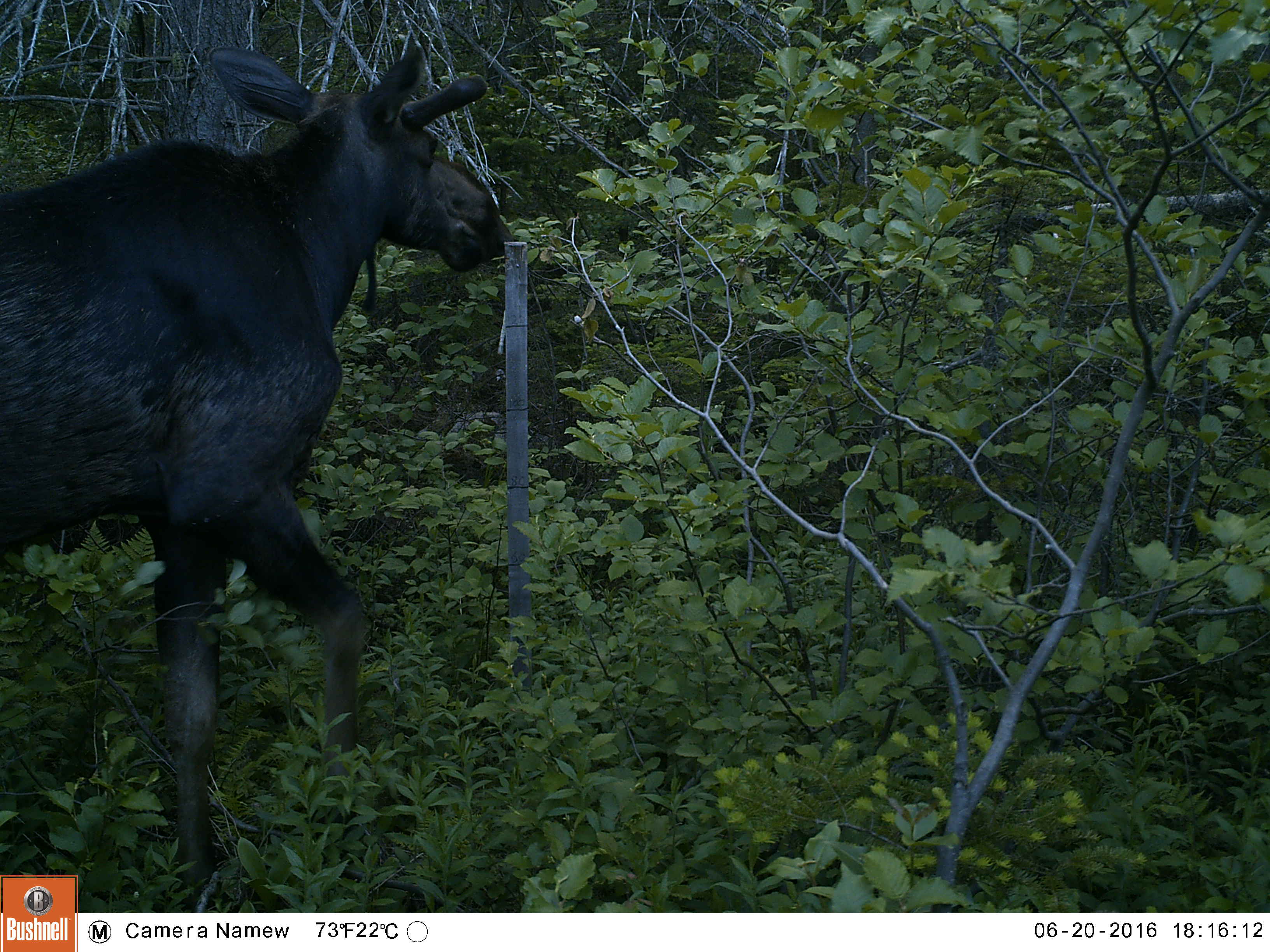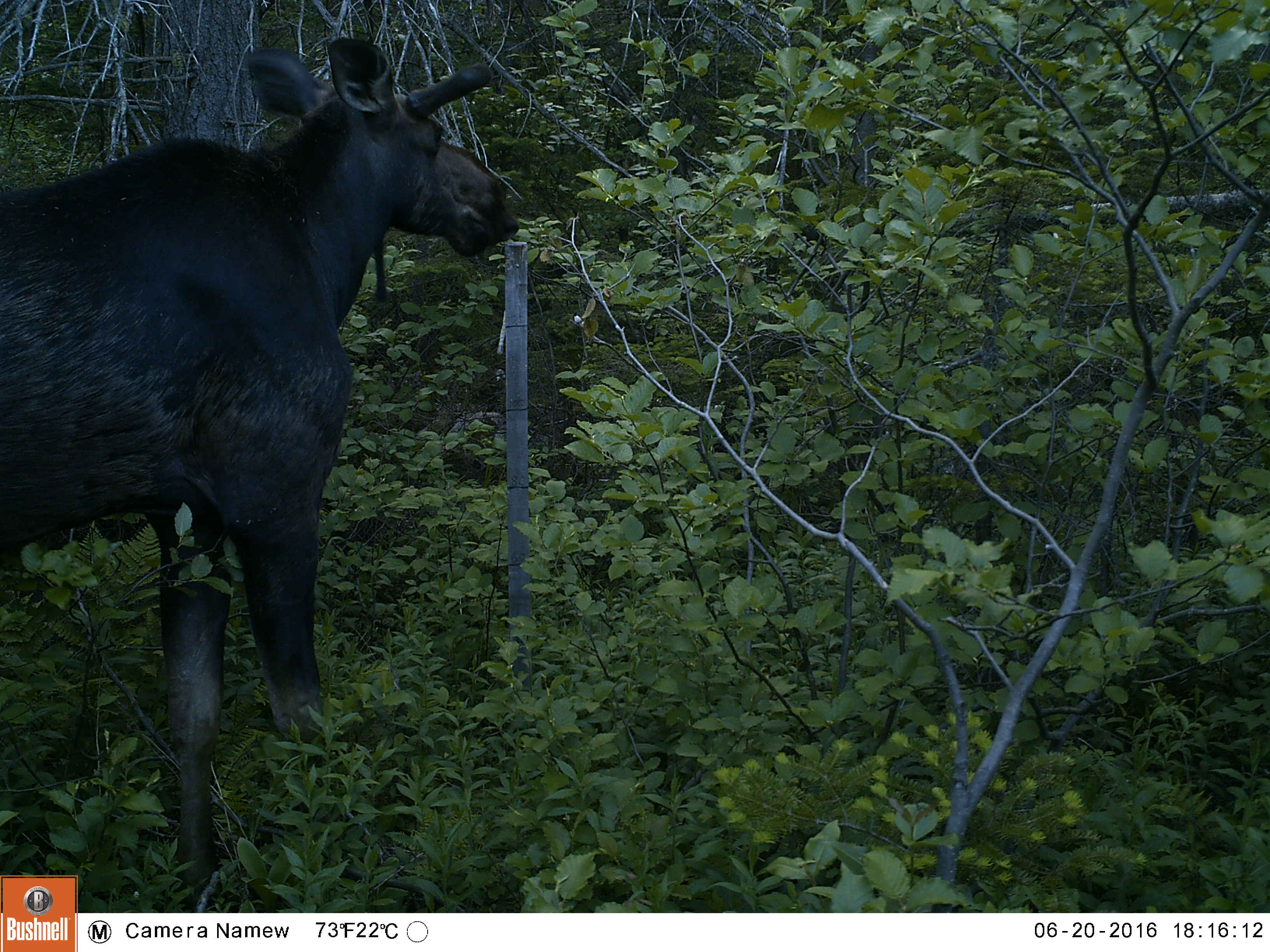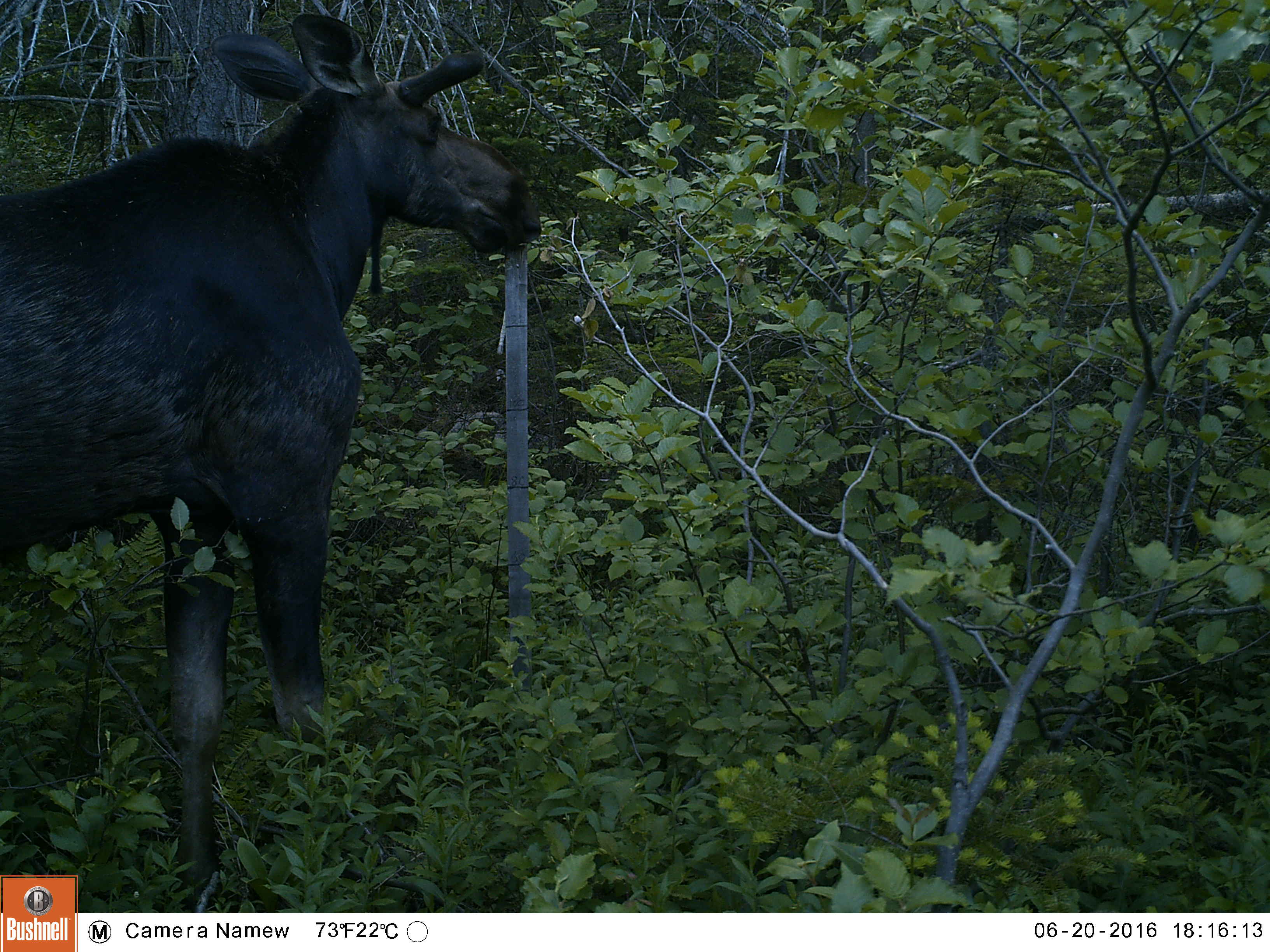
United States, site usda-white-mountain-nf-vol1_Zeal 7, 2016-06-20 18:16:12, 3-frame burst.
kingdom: Animalia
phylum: Chordata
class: Mammalia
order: Artiodactyla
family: Cervidae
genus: Alces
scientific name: Alces alces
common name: moose